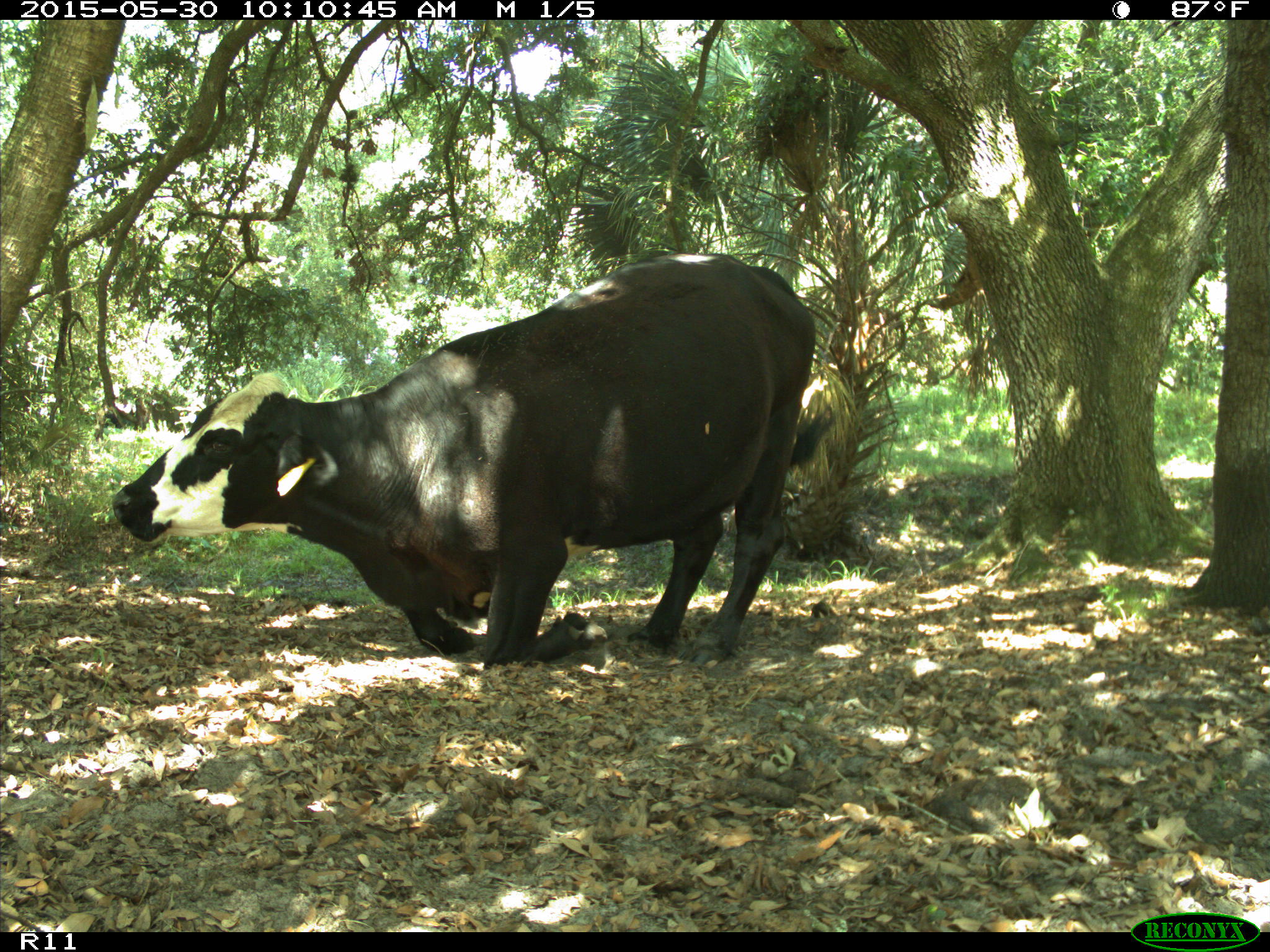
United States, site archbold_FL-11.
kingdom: Animalia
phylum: Chordata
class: Mammalia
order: Artiodactyla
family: Bovidae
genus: Bos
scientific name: Bos taurus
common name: domestic cow